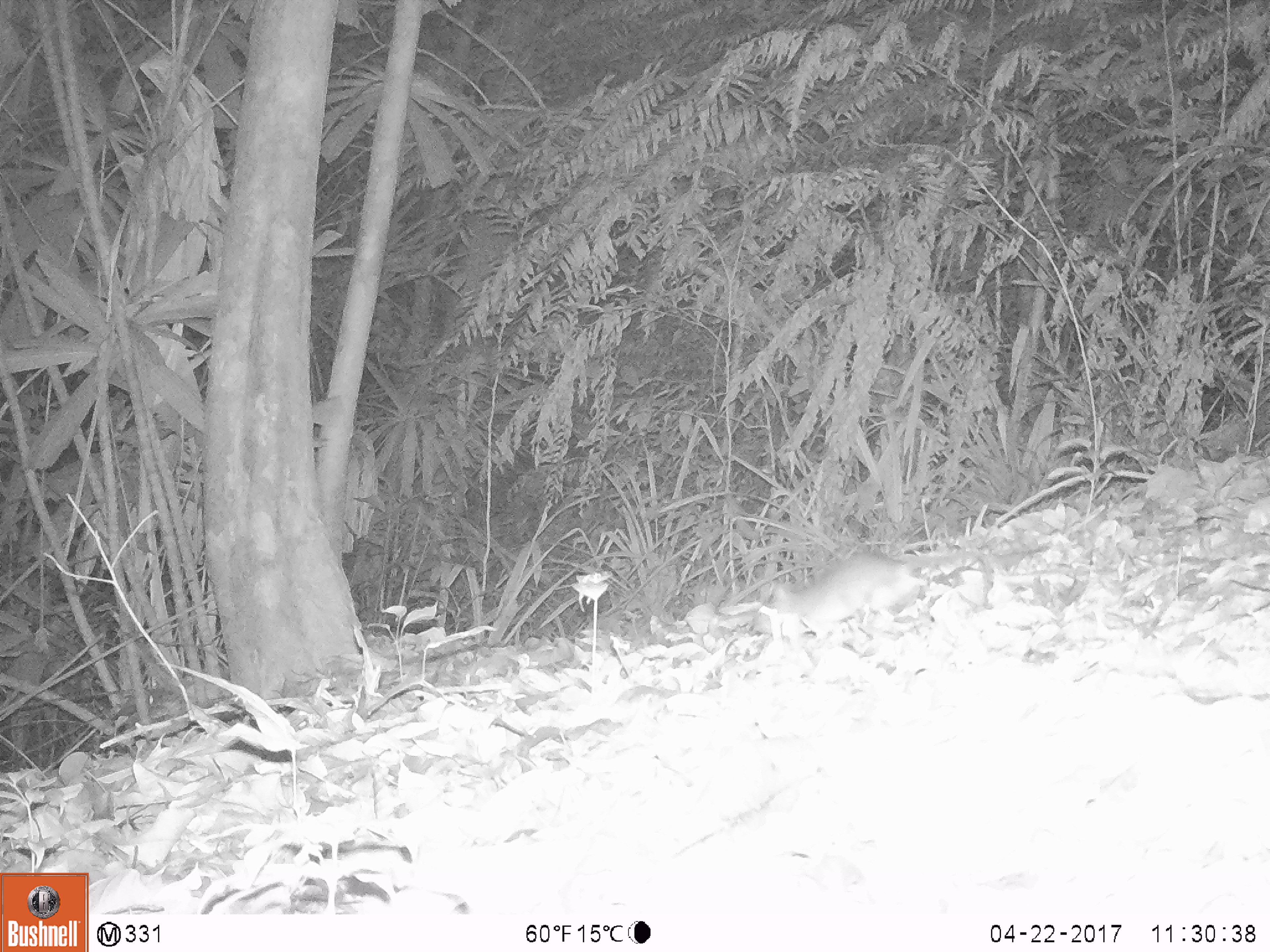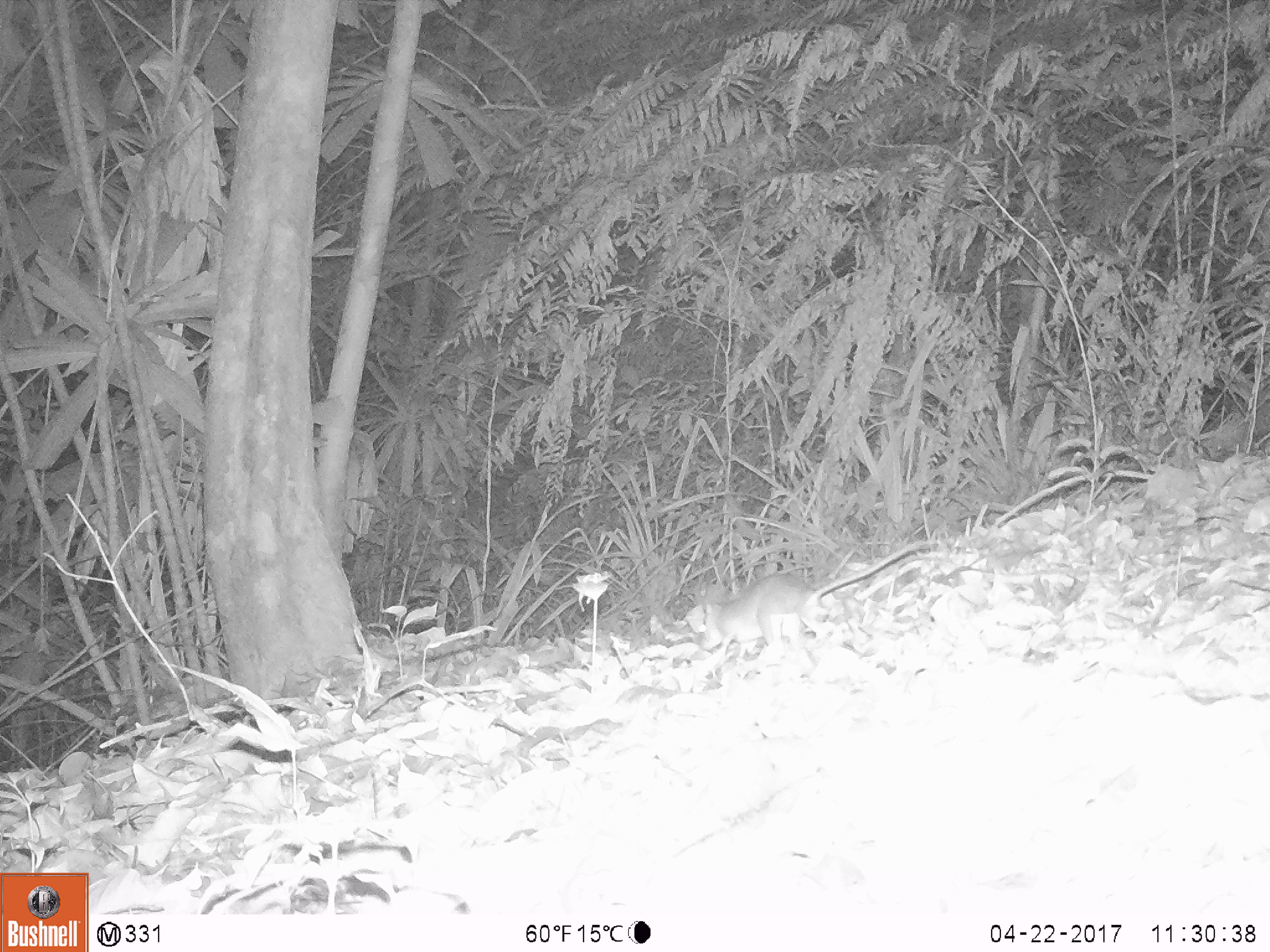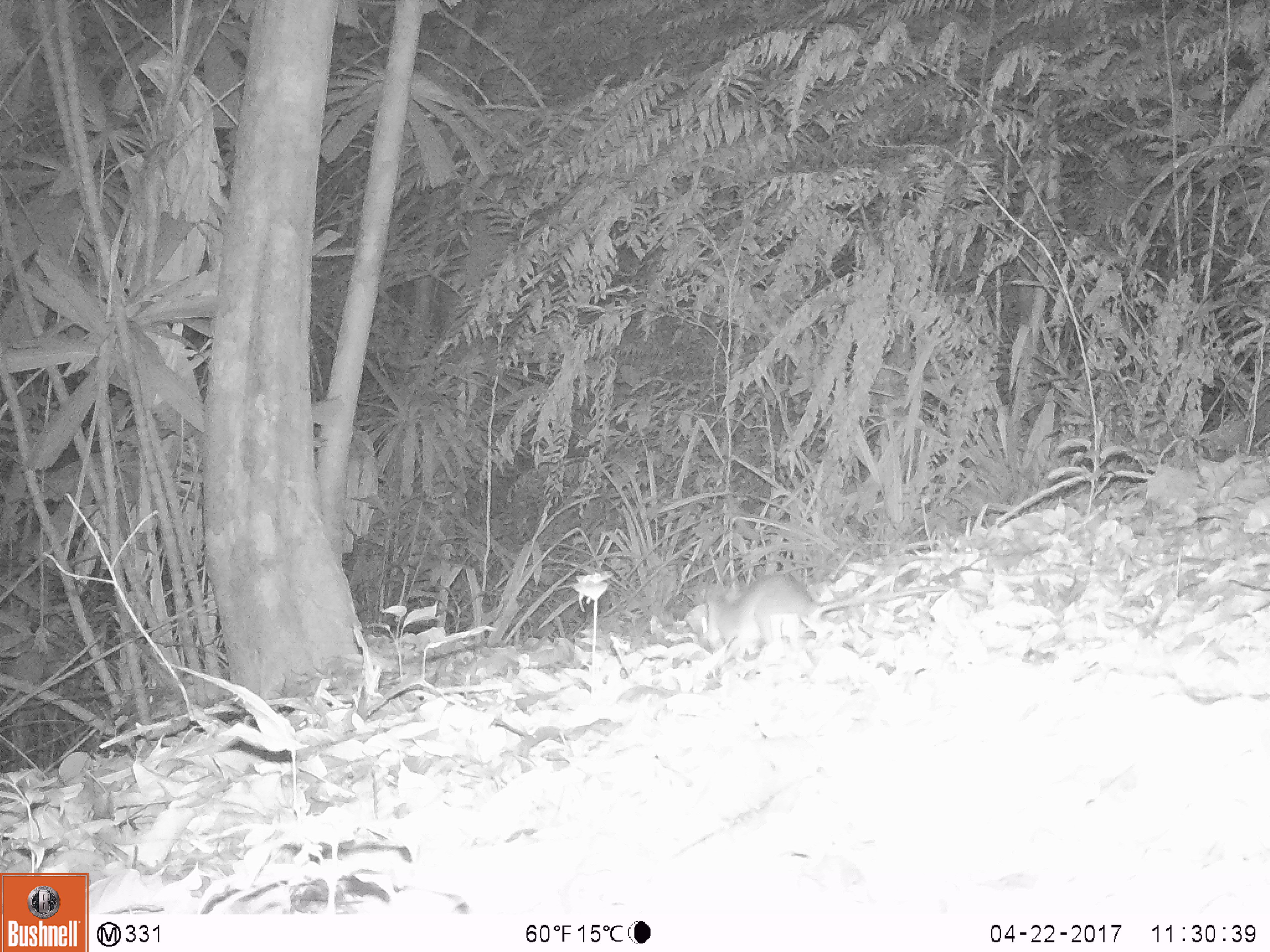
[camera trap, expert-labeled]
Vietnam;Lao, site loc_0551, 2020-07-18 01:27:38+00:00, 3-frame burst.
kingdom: Animalia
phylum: Chordata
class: Mammalia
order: Rodentia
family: Muridae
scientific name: Muridae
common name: old-world mice and rats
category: unidentified murid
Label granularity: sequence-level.